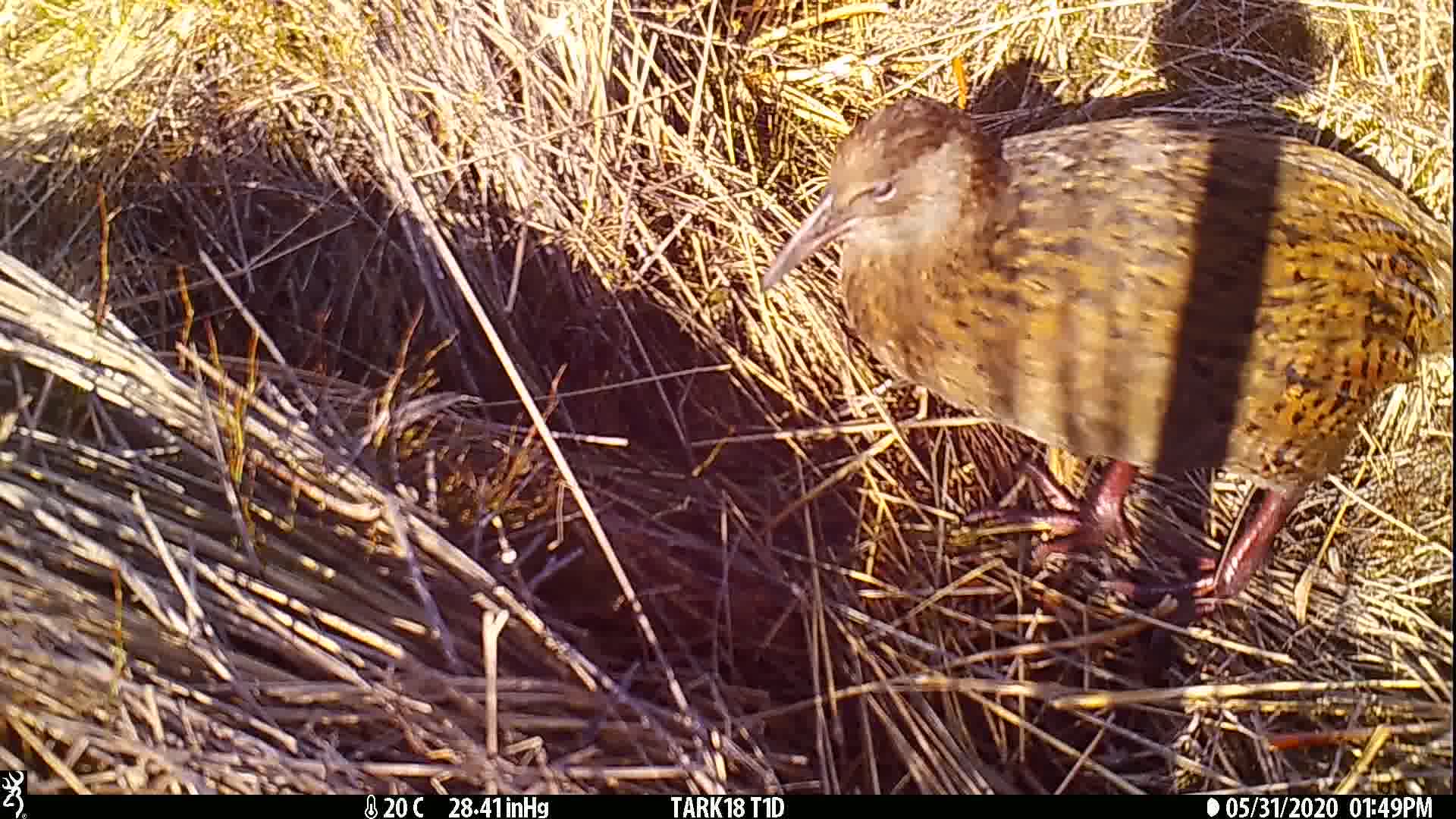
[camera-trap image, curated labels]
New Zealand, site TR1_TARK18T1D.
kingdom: Animalia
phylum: Chordata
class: Aves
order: Gruiformes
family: Rallidae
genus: Gallirallus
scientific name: Gallirallus australis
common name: weka